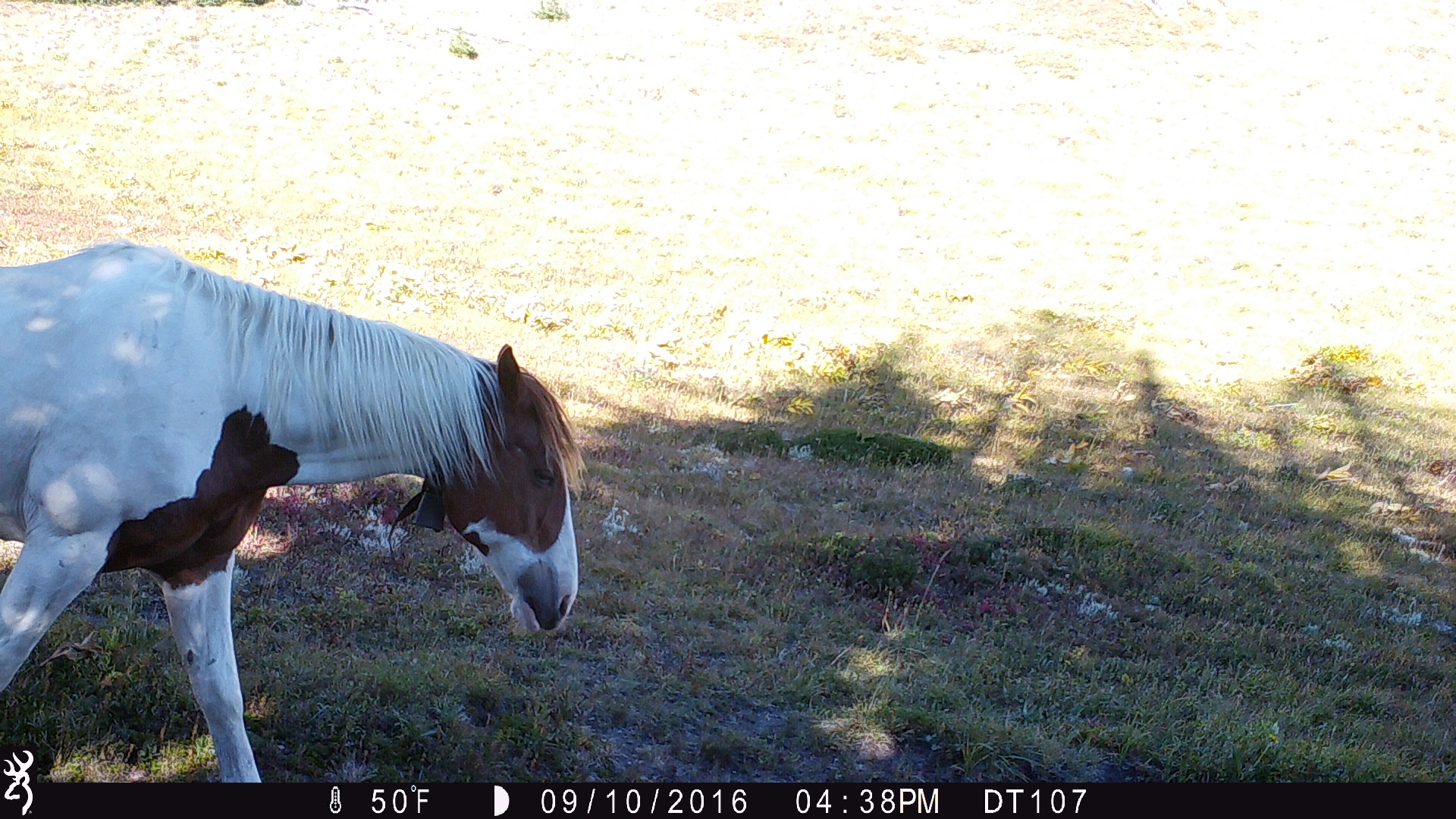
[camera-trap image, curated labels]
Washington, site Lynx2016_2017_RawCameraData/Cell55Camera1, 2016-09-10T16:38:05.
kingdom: Animalia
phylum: Chordata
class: Mammalia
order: Perissodactyla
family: Equidae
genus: Equus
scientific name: Equus caballus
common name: domestic horse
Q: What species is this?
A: Domestic horse (Equus caballus).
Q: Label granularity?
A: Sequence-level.